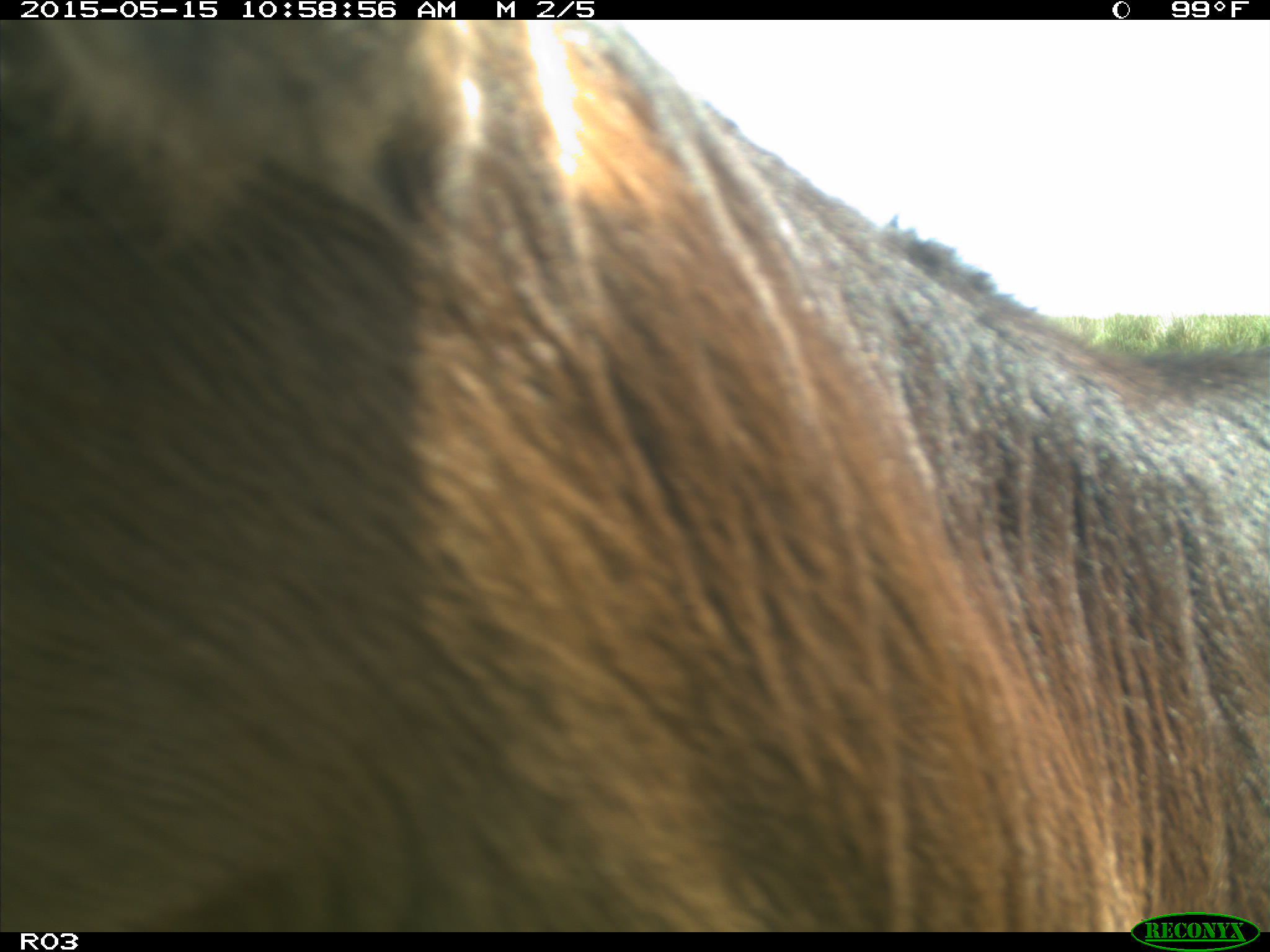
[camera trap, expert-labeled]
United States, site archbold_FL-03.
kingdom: Animalia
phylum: Chordata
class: Mammalia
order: Artiodactyla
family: Bovidae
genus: Bos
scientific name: Bos taurus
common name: domestic cow